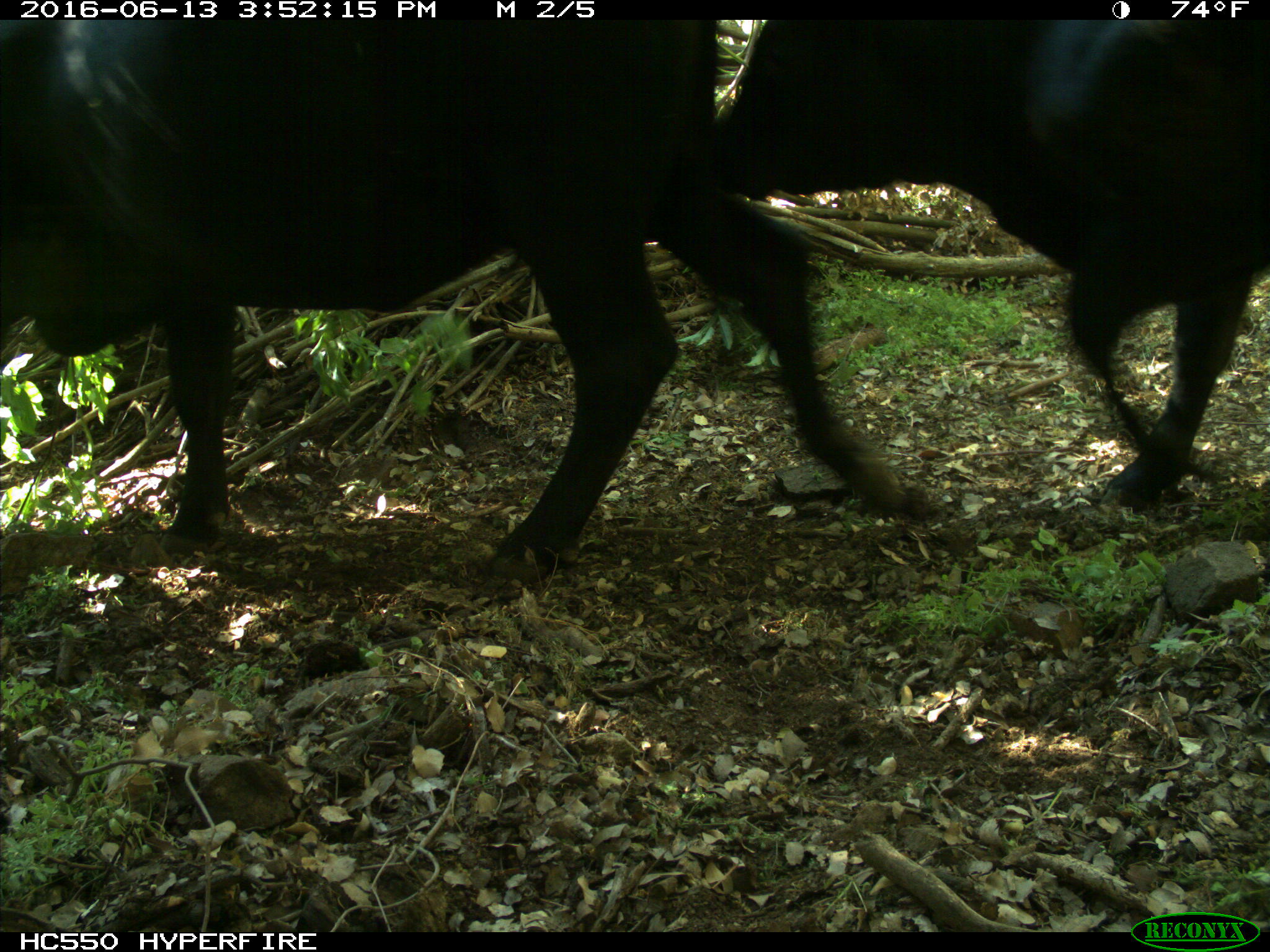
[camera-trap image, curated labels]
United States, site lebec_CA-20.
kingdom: Animalia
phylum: Chordata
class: Mammalia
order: Artiodactyla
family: Bovidae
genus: Bos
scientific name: Bos taurus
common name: domestic cow